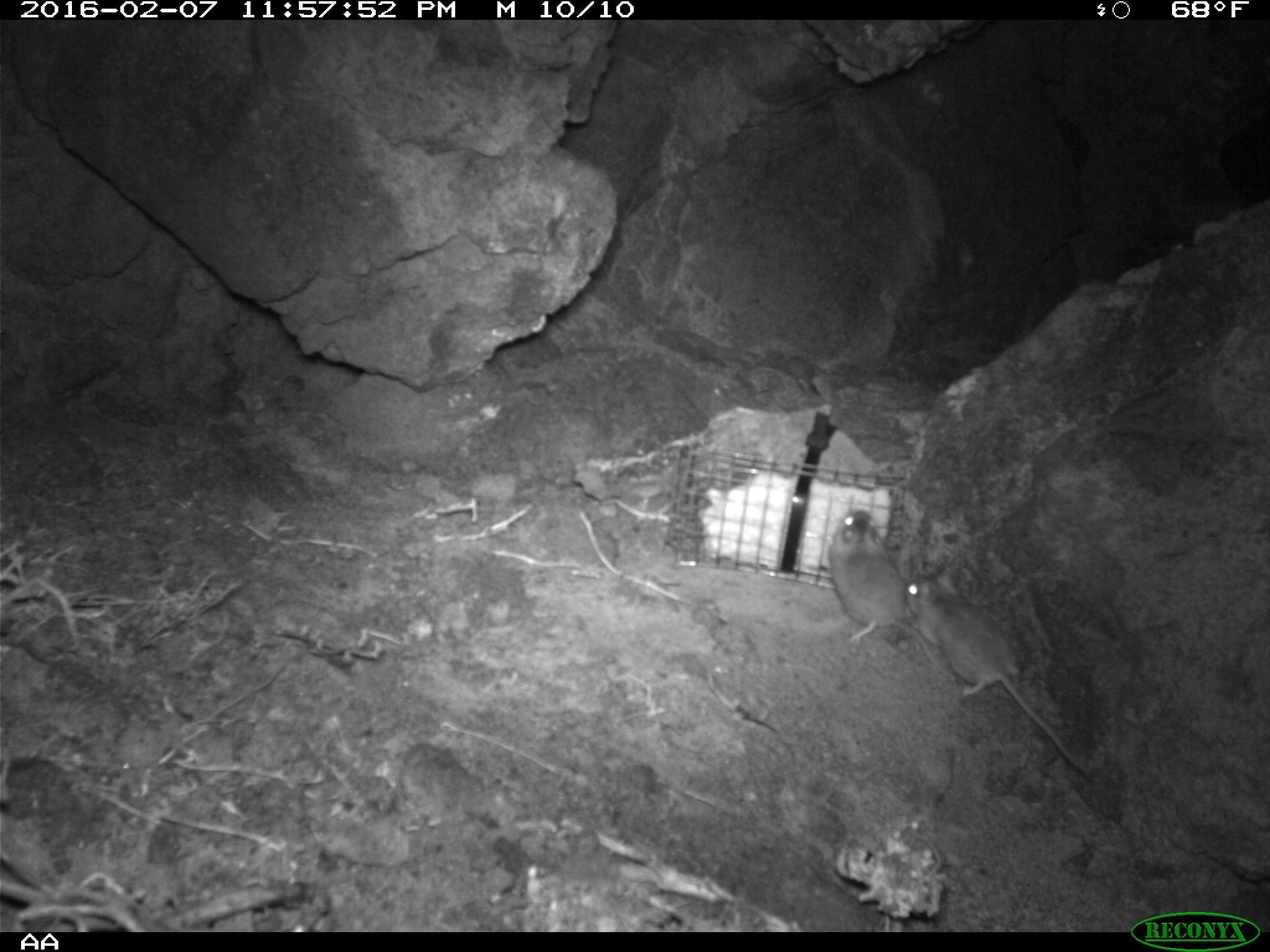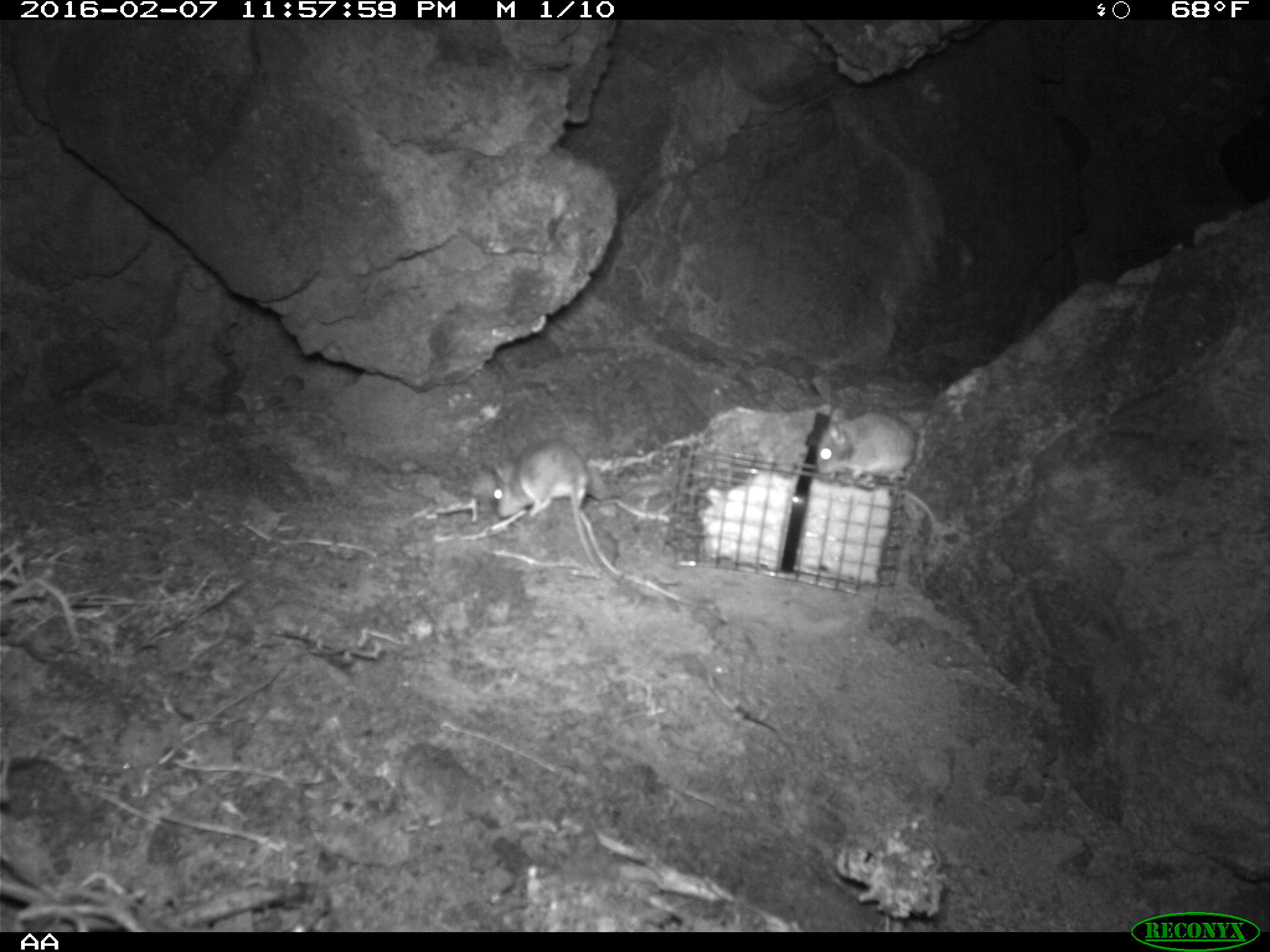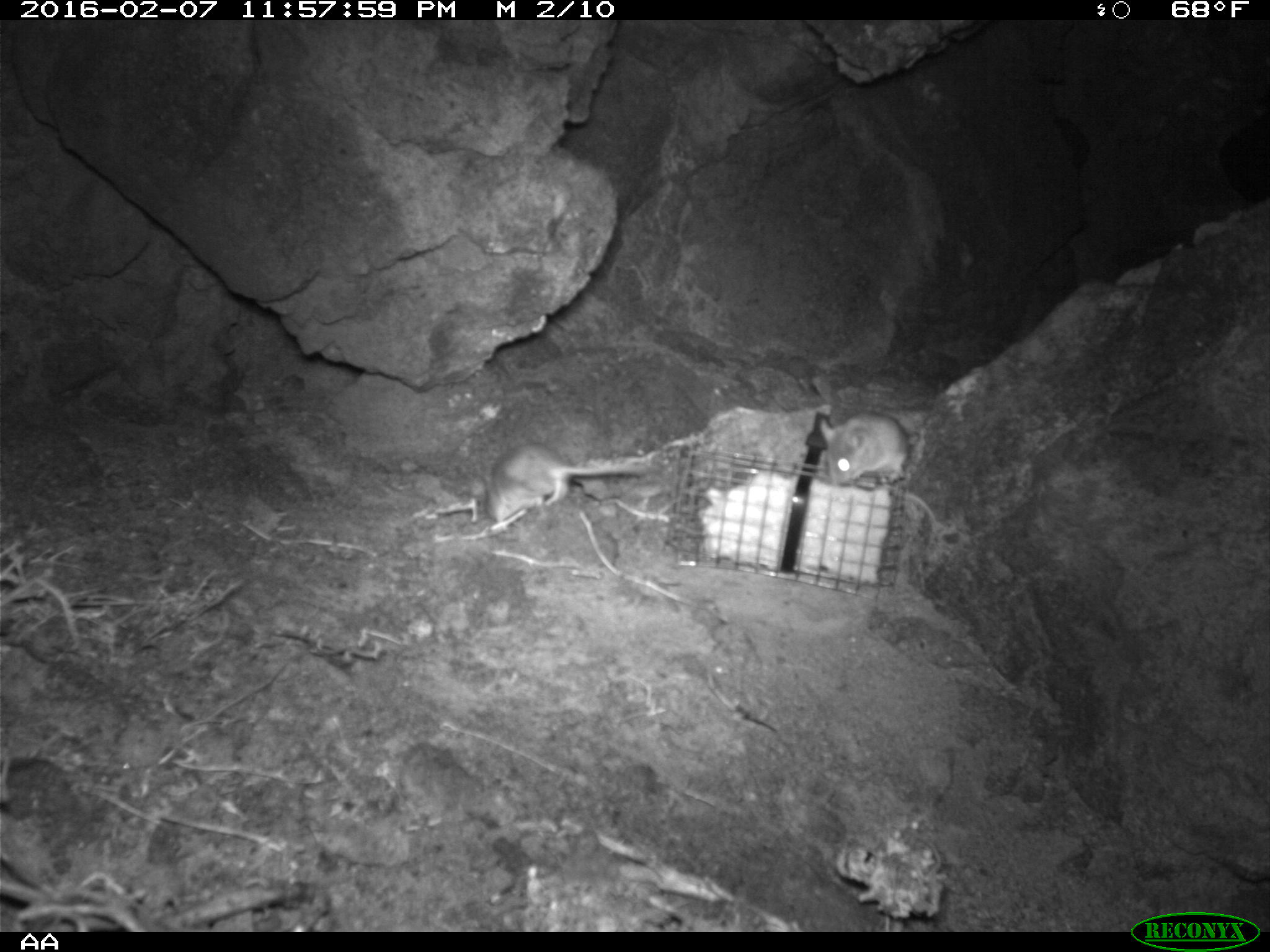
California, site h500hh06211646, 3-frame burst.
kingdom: Animalia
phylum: Chordata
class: Mammalia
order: Rodentia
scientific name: Rodentia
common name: rodent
Rodent (Rodentia).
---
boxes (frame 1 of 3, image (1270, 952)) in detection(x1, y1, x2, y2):
rodent: detection(904, 570, 1091, 779); detection(829, 509, 952, 679)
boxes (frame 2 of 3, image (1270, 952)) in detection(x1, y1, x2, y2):
rodent: detection(815, 405, 941, 542); detection(491, 434, 606, 572)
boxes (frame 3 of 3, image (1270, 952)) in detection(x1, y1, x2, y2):
rodent: detection(484, 439, 651, 529); detection(820, 412, 920, 479)